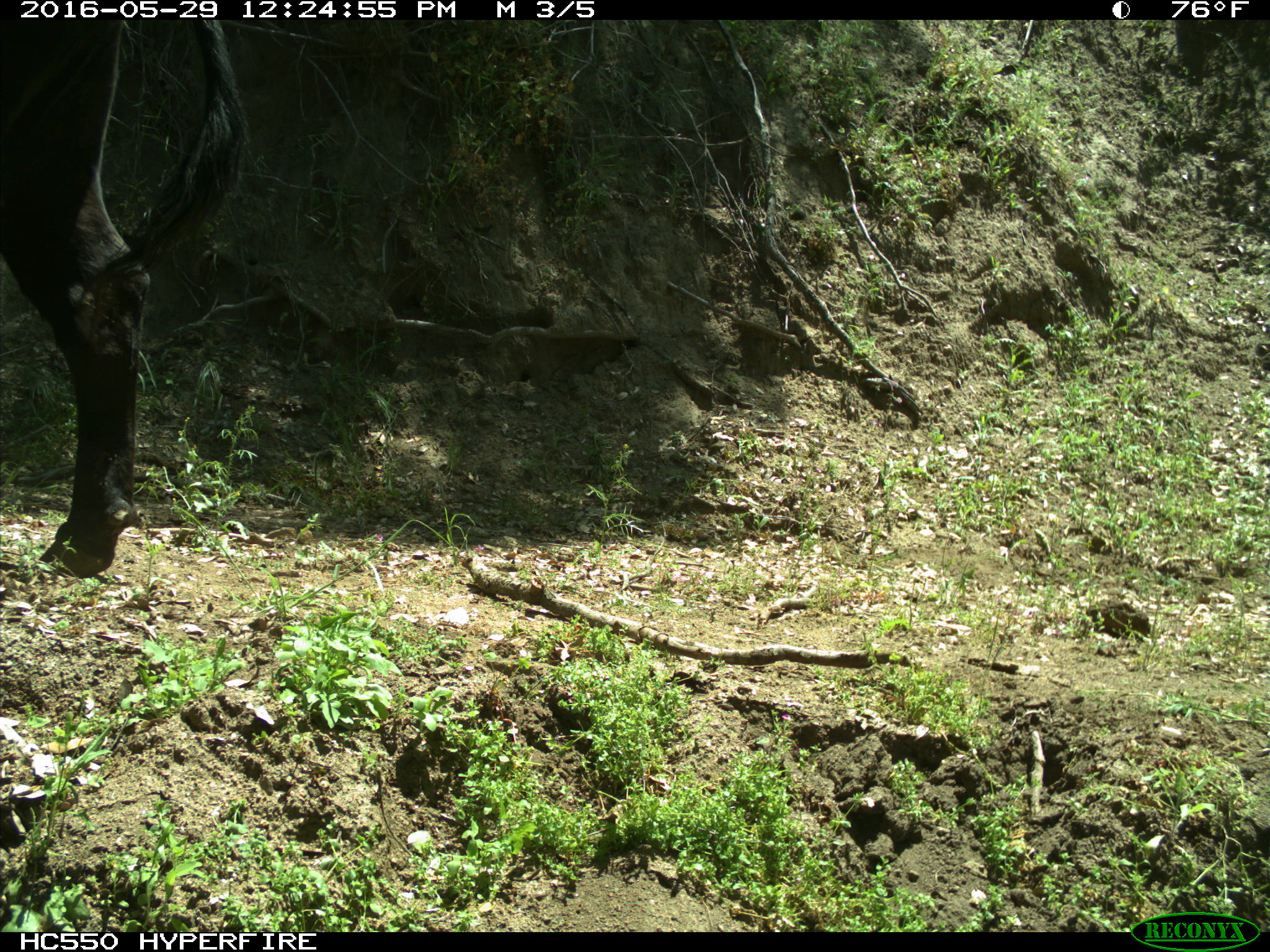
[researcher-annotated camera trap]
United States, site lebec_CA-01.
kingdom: Animalia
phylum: Chordata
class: Mammalia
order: Artiodactyla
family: Bovidae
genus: Bos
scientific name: Bos taurus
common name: domestic cow